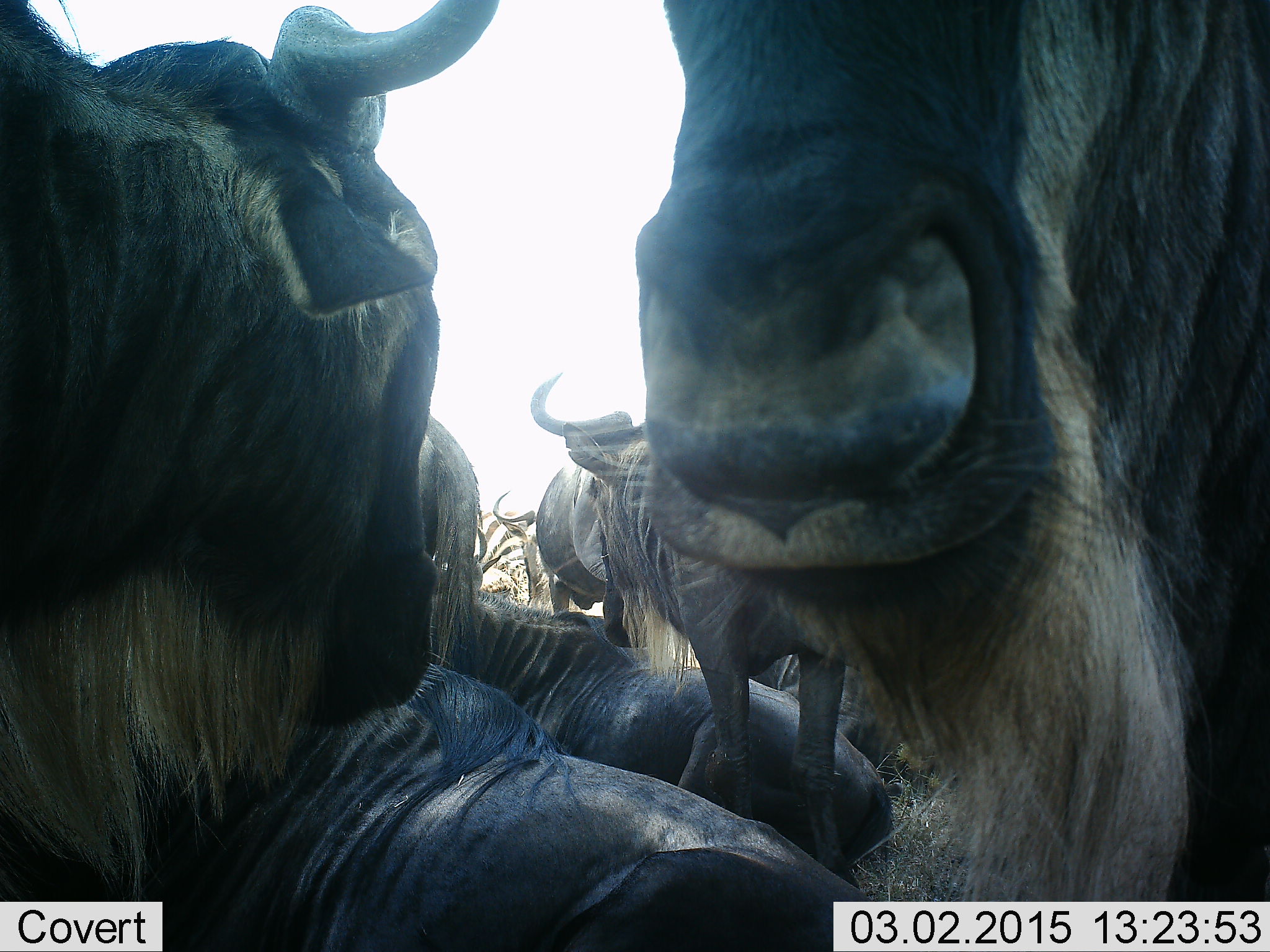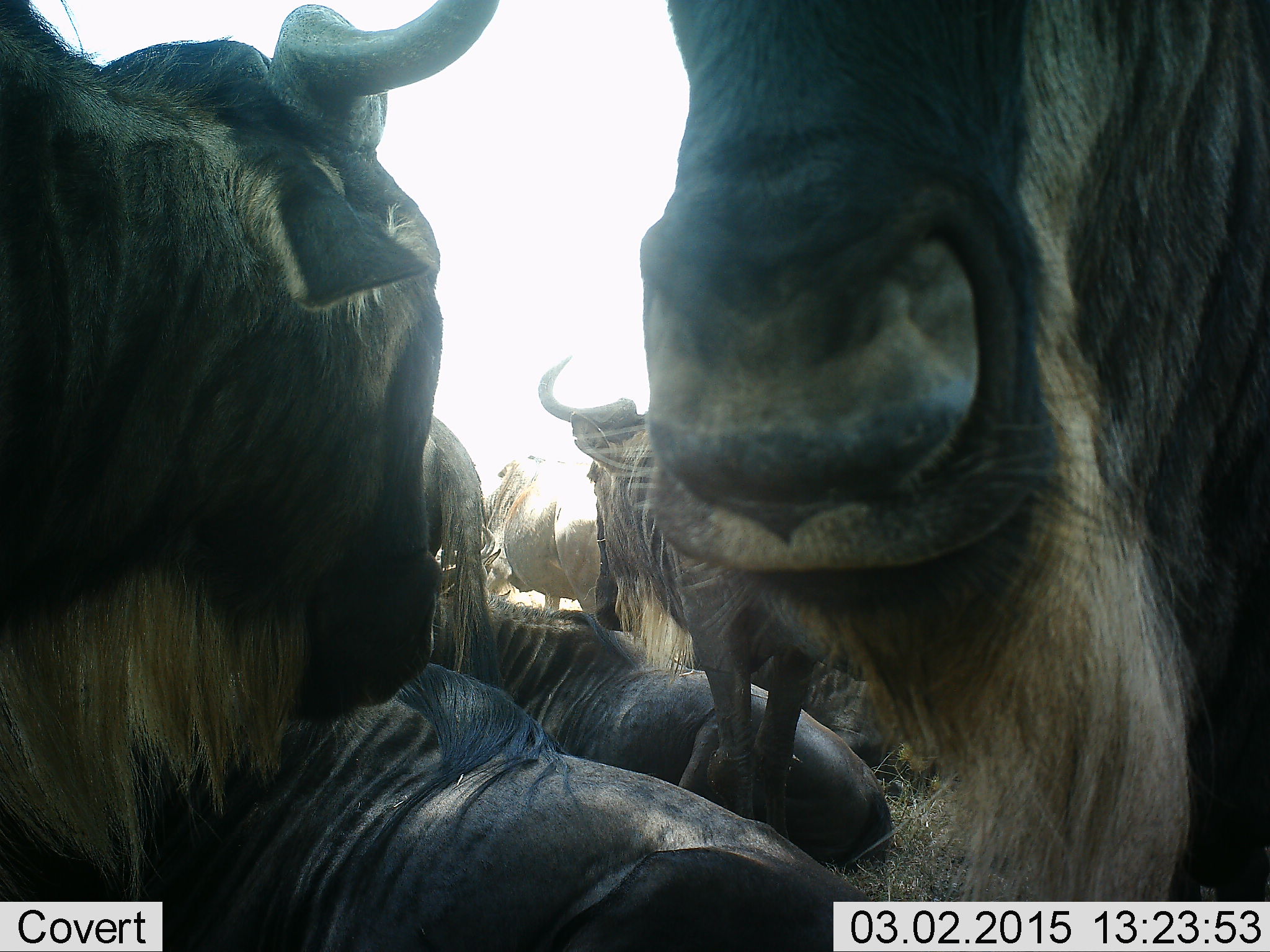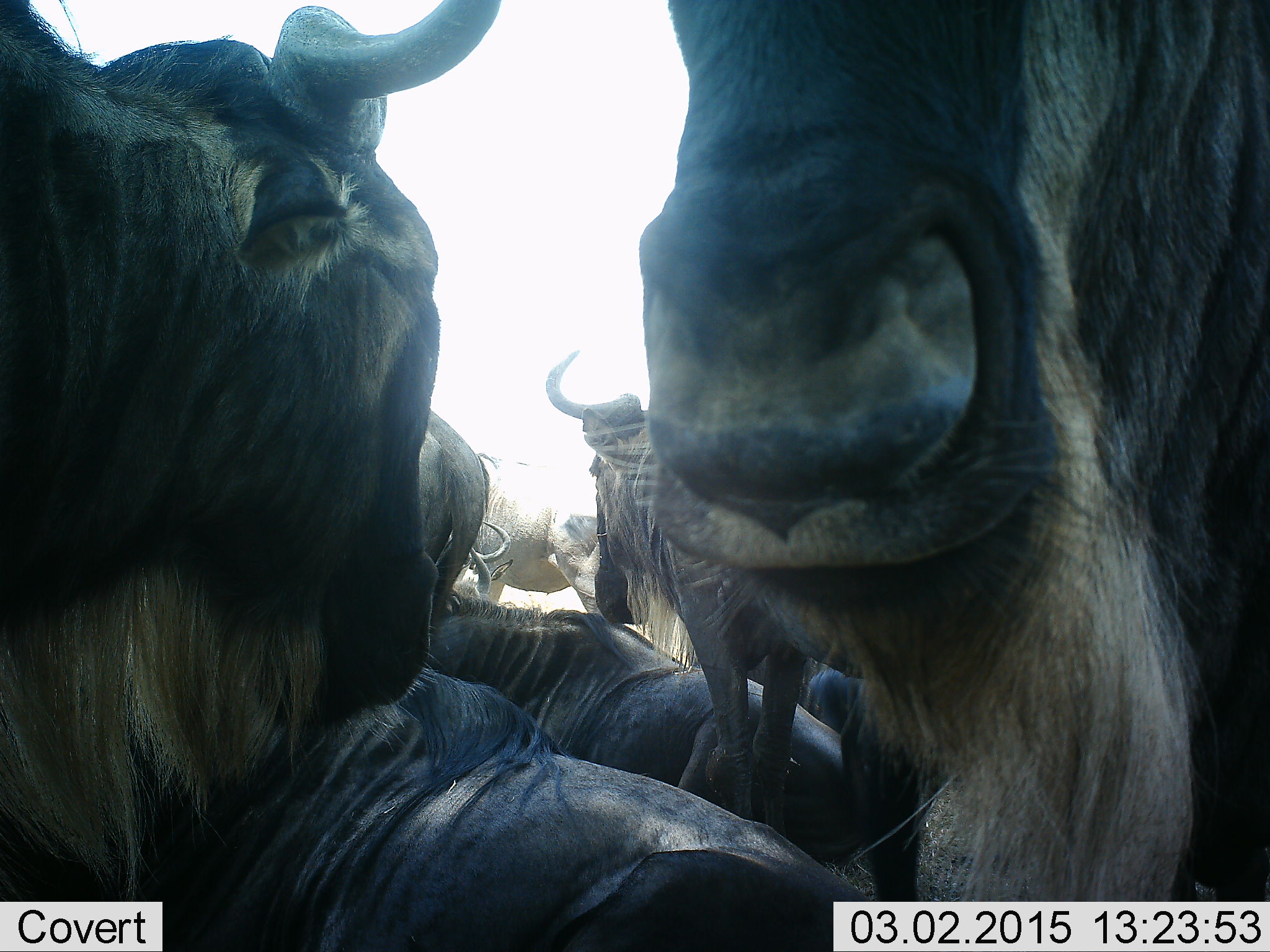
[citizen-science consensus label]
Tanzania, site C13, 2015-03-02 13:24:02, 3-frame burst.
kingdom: Animalia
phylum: Chordata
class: Mammalia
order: Artiodactyla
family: Bovidae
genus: Connochaetes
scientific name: Connochaetes taurinus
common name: blue wildebeest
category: wildebeest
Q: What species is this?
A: Wildebeest (blue wildebeest) (Connochaetes taurinus).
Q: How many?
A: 7.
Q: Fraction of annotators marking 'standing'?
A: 64%.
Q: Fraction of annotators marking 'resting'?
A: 82%.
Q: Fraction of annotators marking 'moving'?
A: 0%.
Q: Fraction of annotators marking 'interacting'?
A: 18%.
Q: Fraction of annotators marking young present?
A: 0%.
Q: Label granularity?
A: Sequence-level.